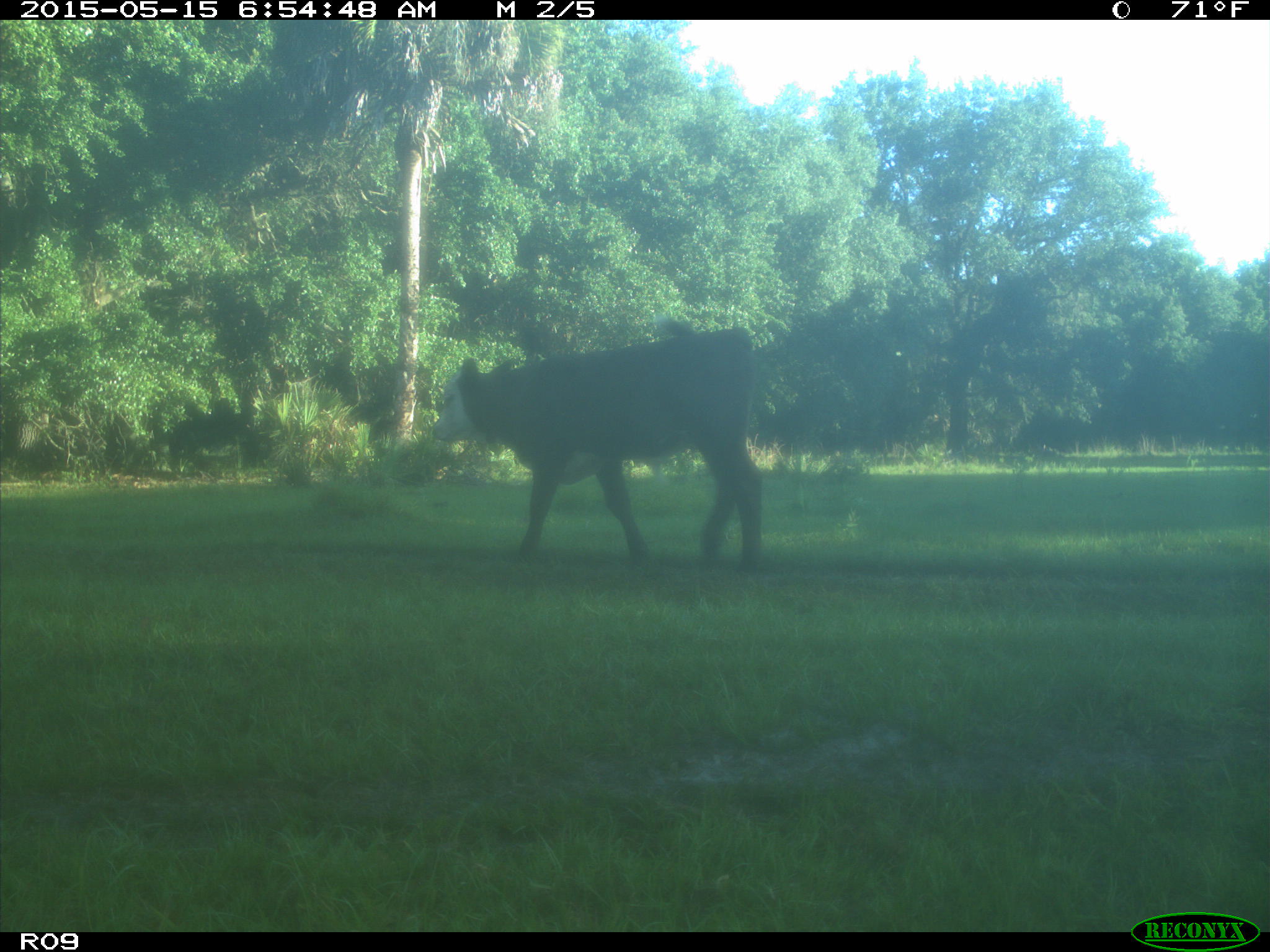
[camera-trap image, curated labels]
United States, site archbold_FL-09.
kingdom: Animalia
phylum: Chordata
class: Mammalia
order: Artiodactyla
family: Bovidae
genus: Bos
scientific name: Bos taurus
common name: domestic cow